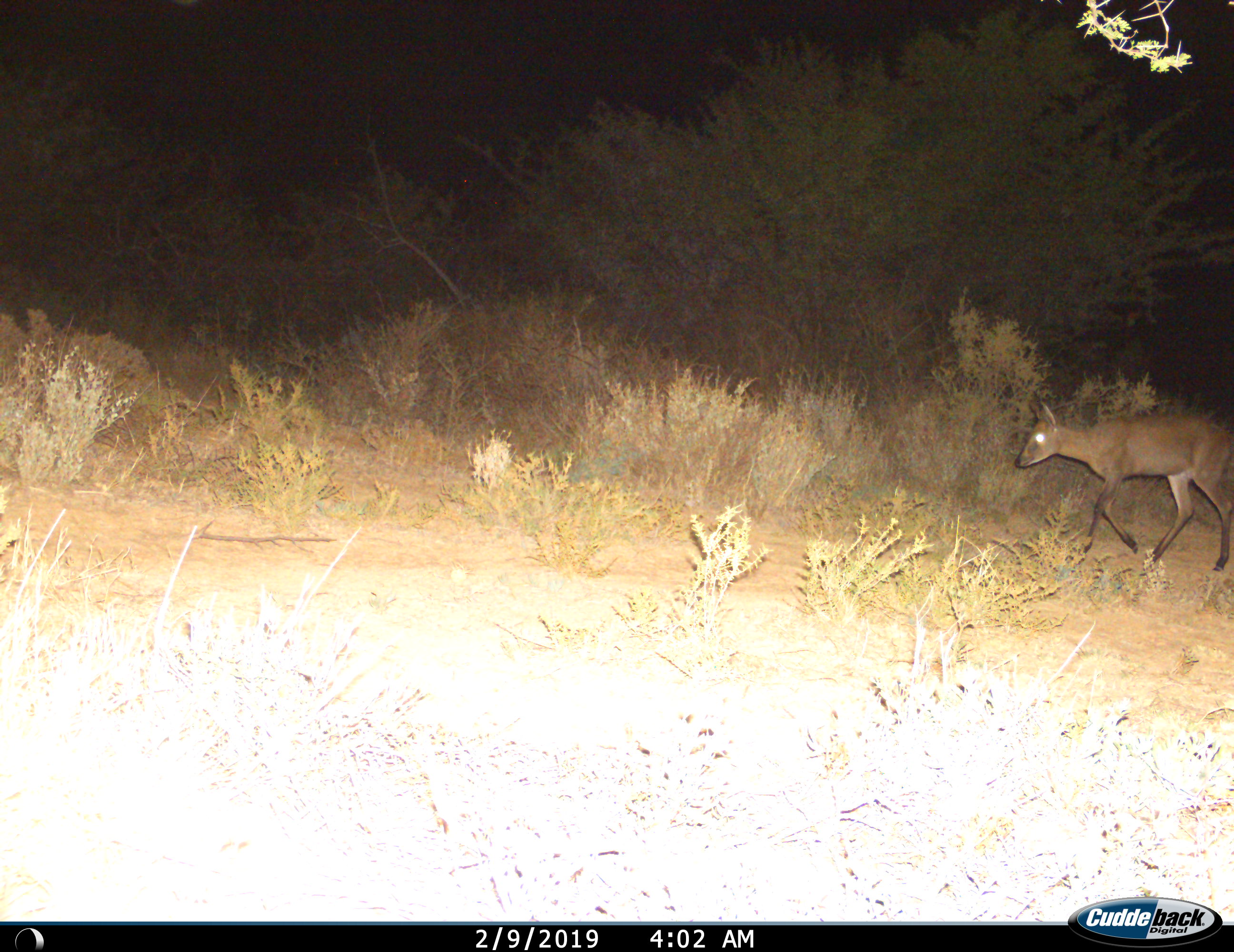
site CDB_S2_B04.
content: unidentified animal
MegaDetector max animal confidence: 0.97